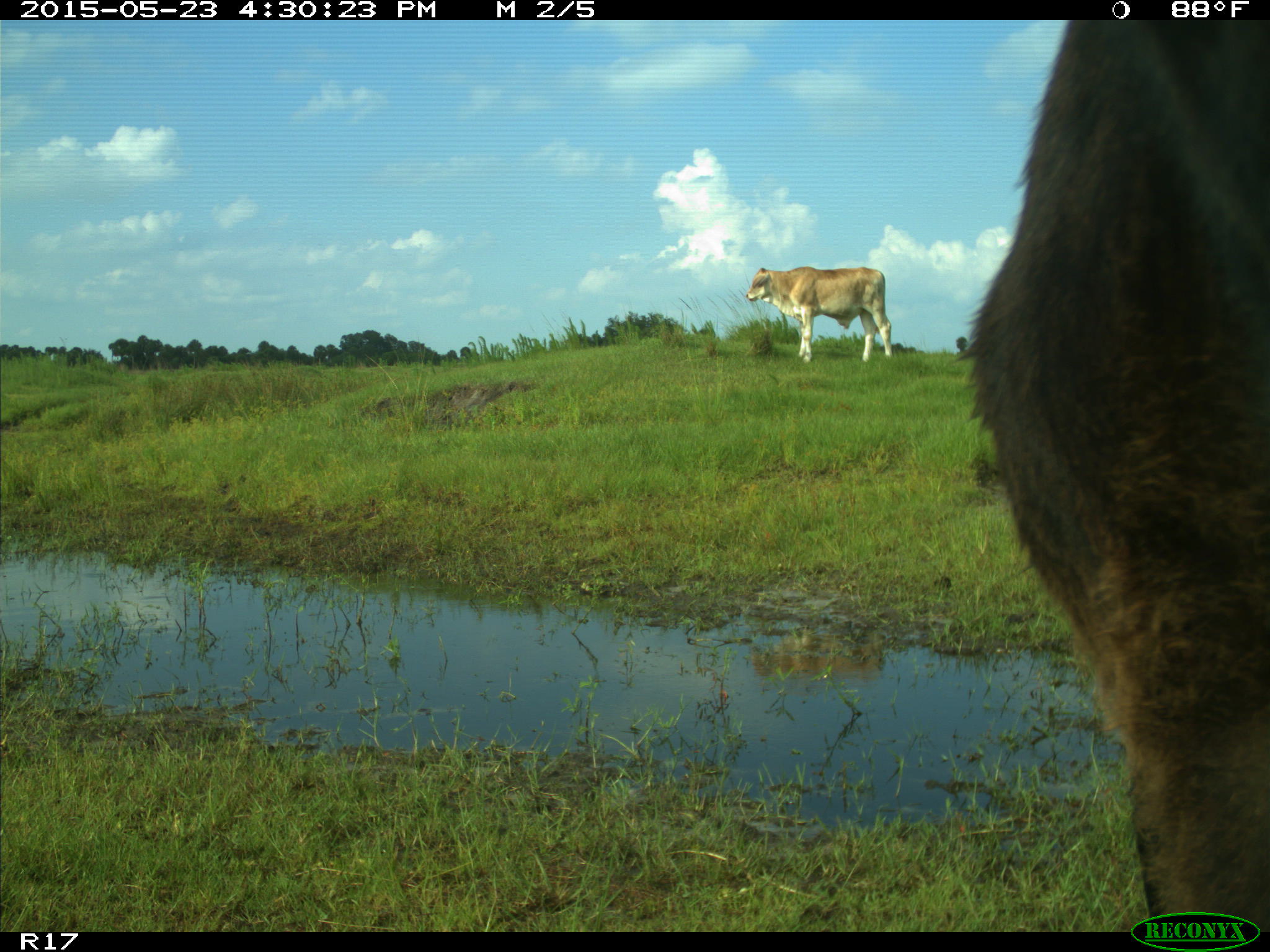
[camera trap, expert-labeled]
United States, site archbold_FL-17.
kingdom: Animalia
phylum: Chordata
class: Mammalia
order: Artiodactyla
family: Bovidae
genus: Bos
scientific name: Bos taurus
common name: domestic cow